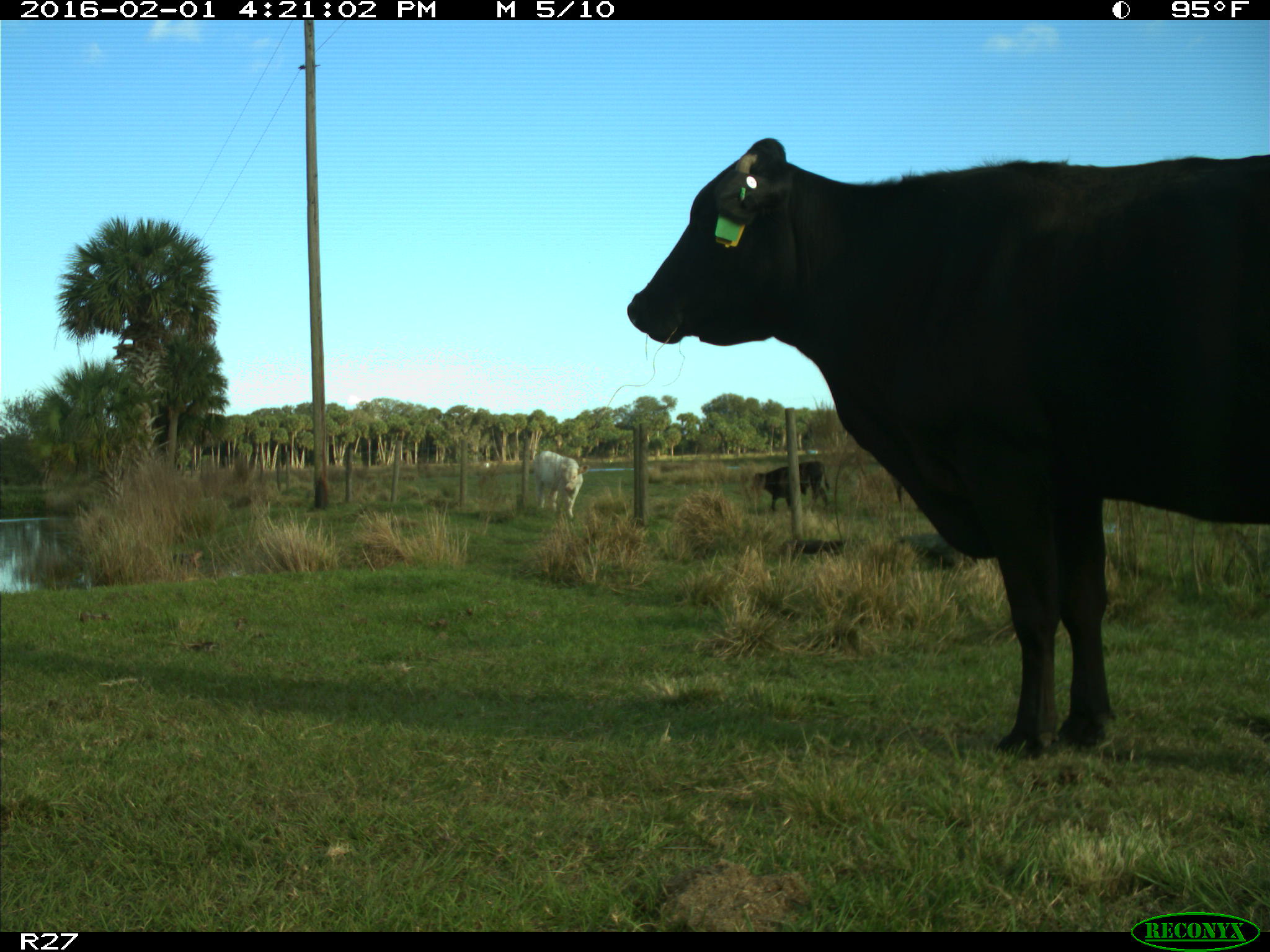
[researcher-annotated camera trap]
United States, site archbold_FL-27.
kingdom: Animalia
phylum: Chordata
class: Mammalia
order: Artiodactyla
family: Bovidae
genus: Bos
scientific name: Bos taurus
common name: domestic cow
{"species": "Bos taurus (domestic cow)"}